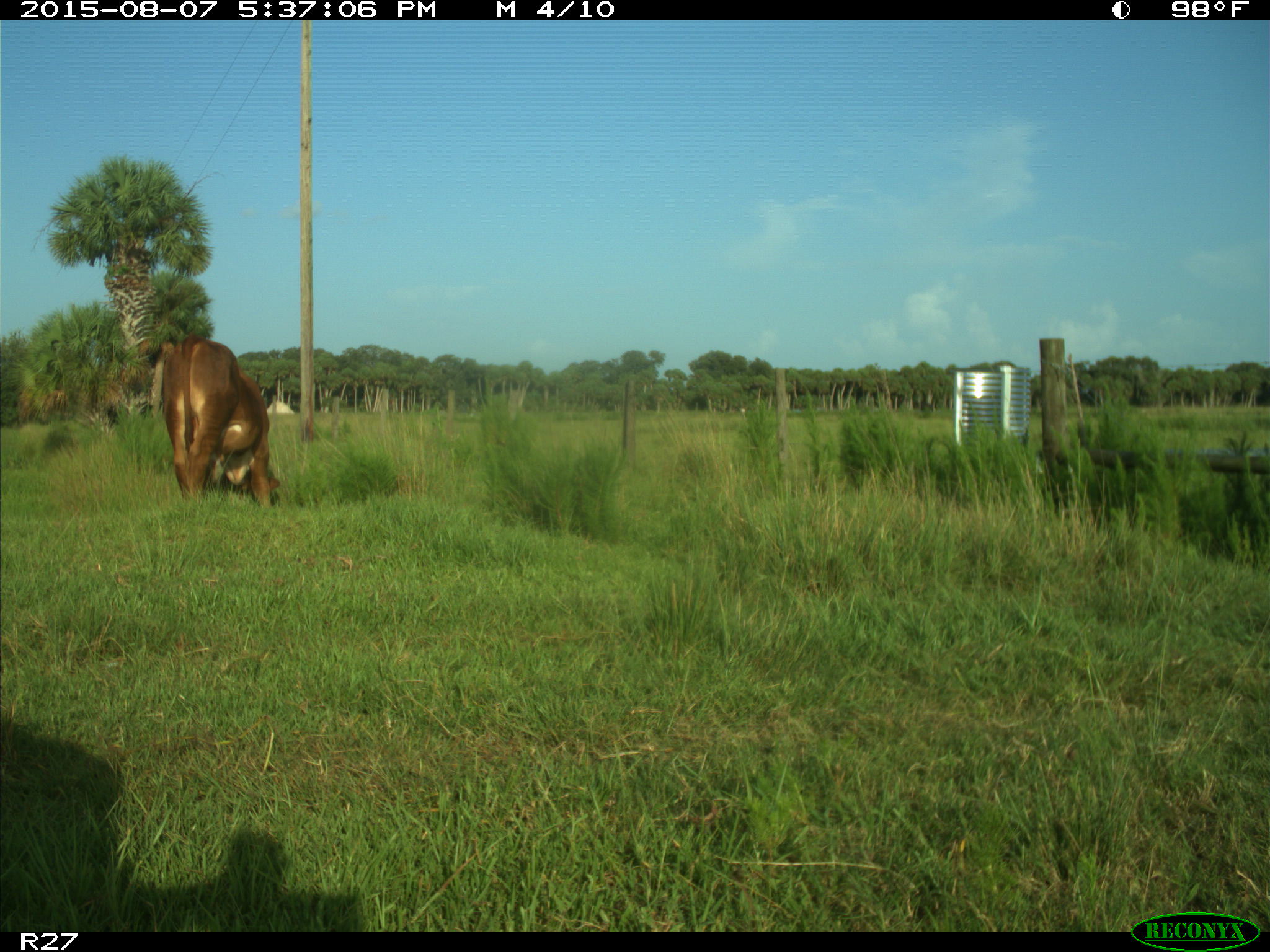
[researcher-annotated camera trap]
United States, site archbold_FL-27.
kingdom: Animalia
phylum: Chordata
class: Mammalia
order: Artiodactyla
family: Bovidae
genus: Bos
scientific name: Bos taurus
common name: domestic cow